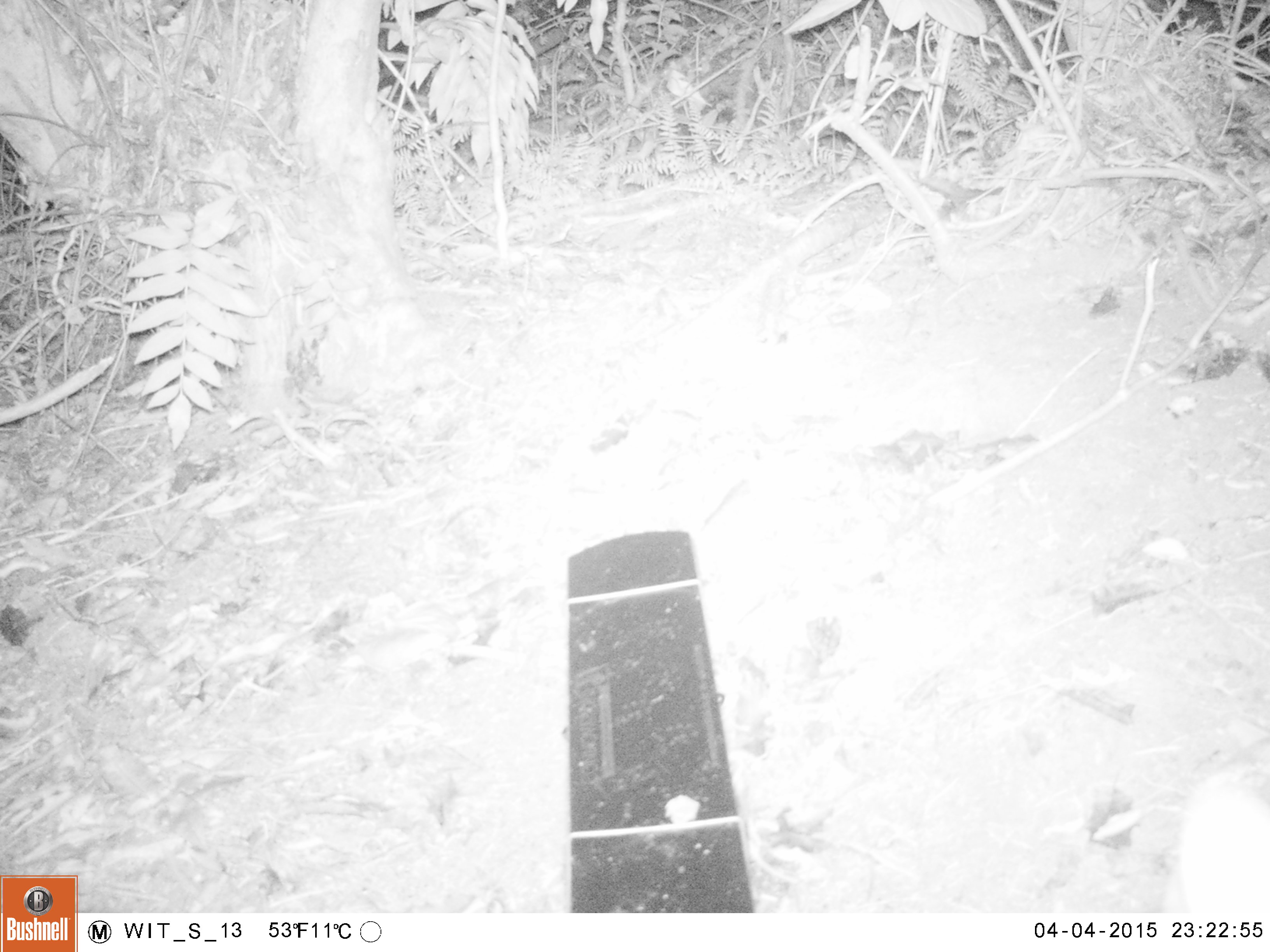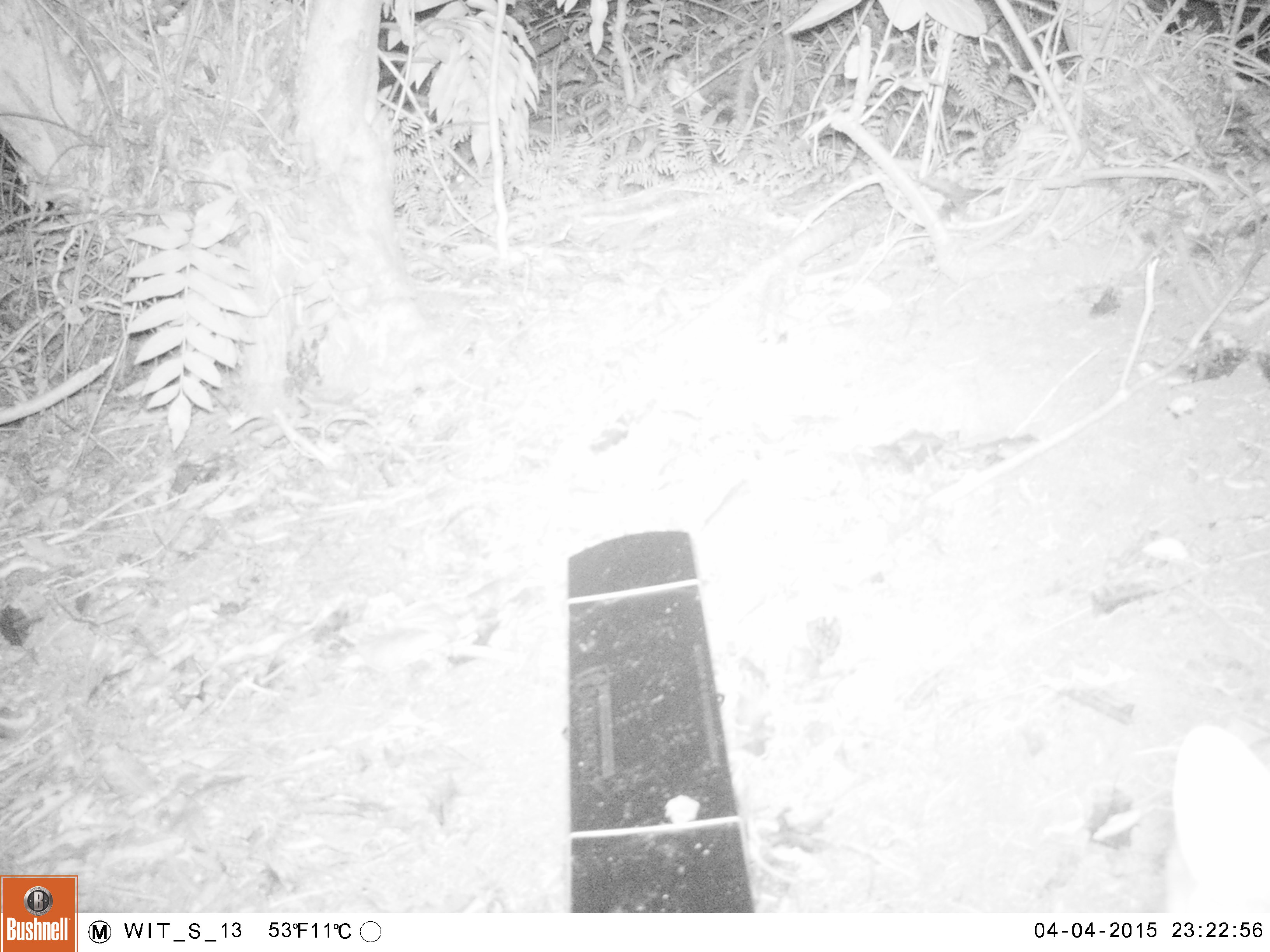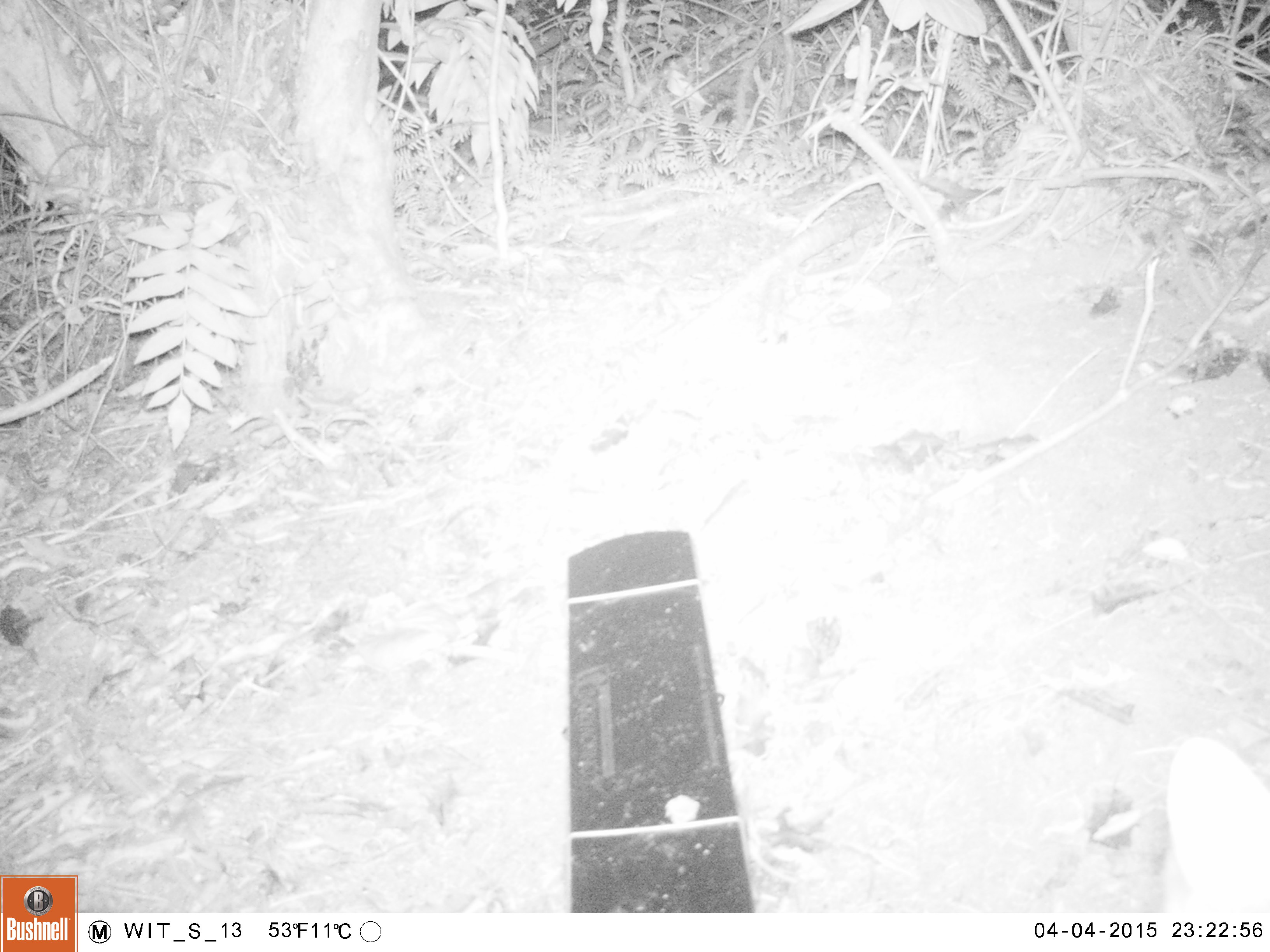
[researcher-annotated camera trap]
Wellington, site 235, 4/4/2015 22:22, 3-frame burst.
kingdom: Animalia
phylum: Chordata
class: Mammalia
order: Carnivora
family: Felidae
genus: Felis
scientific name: Felis catus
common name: cat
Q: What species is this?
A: Cat (Felis catus).